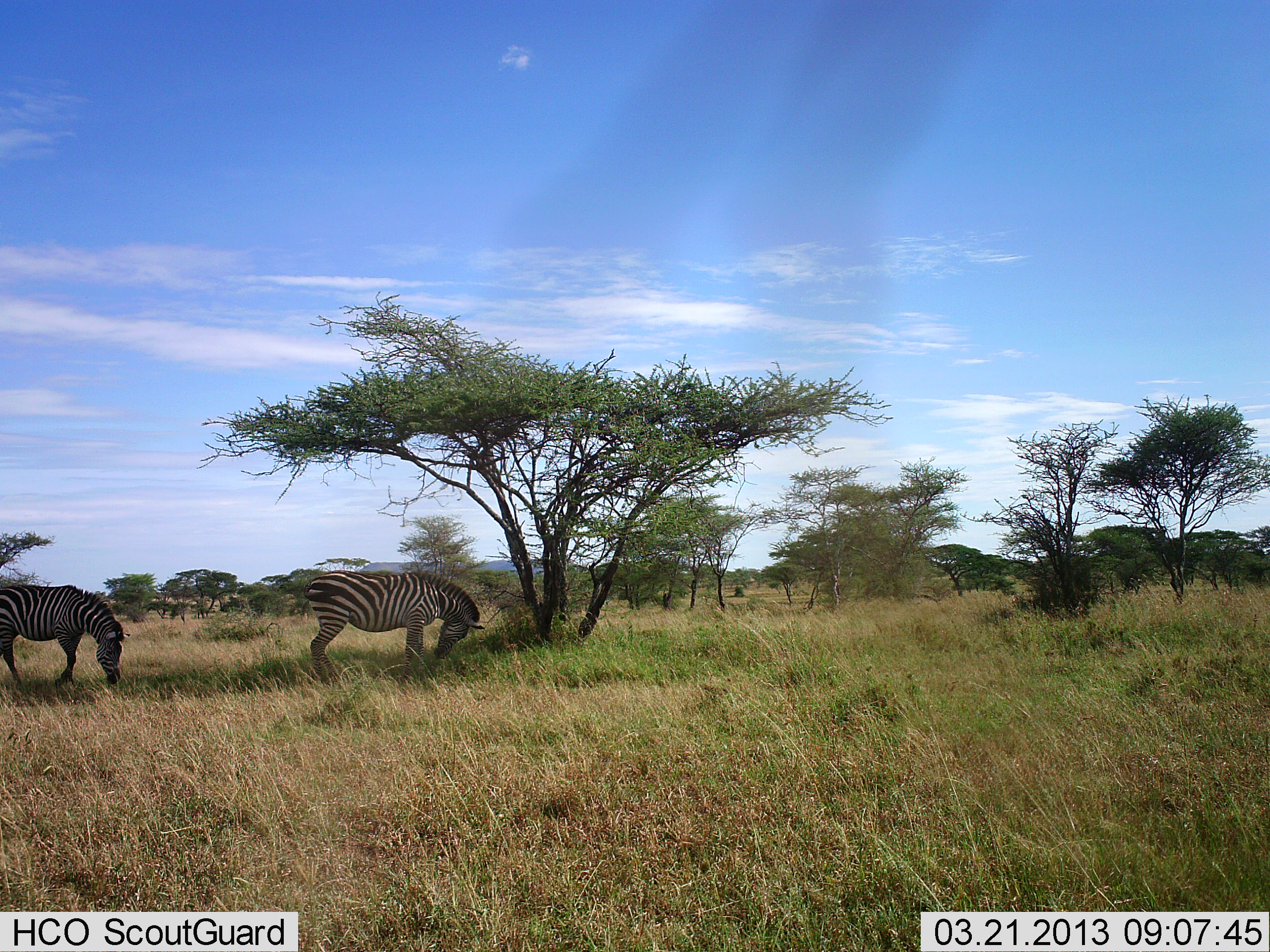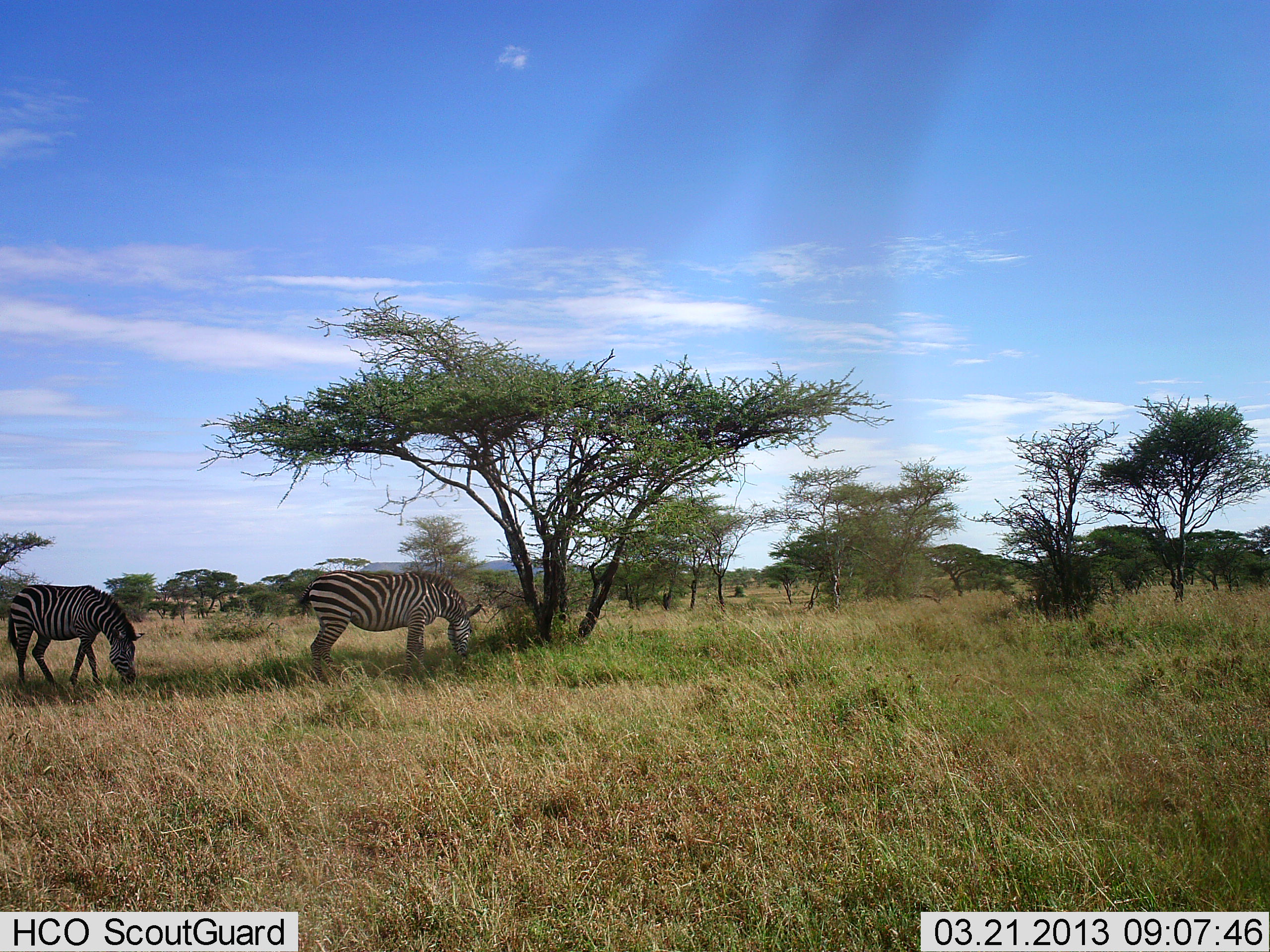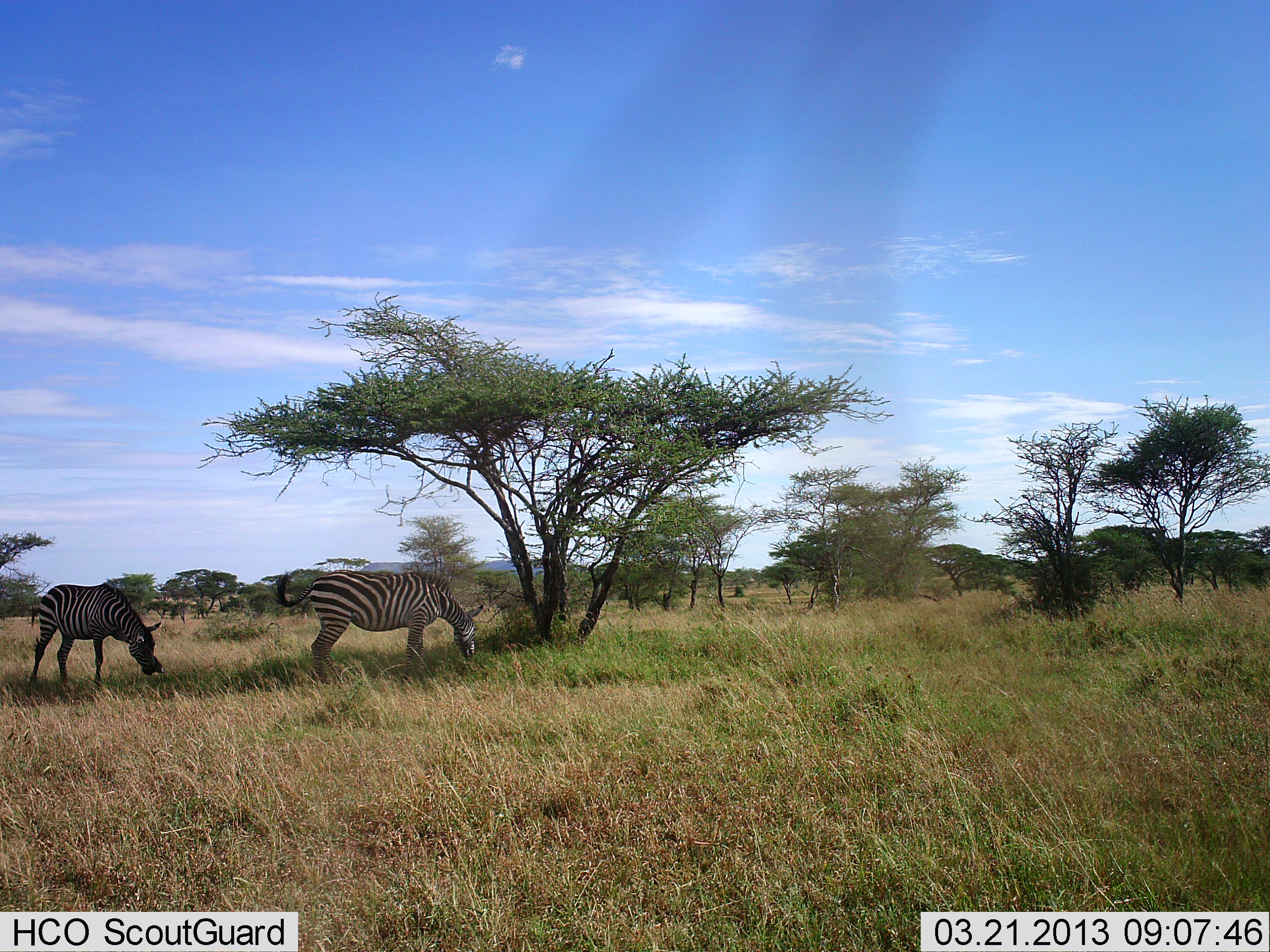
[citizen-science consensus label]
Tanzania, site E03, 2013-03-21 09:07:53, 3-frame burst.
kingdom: Animalia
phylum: Chordata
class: Mammalia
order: Perissodactyla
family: Equidae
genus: Equus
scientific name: Equus quagga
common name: plains zebra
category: zebra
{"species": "zebra (plains zebra) (Equus quagga)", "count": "2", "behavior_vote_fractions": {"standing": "35%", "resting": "0%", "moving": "20%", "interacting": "0%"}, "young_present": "0%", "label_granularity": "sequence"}